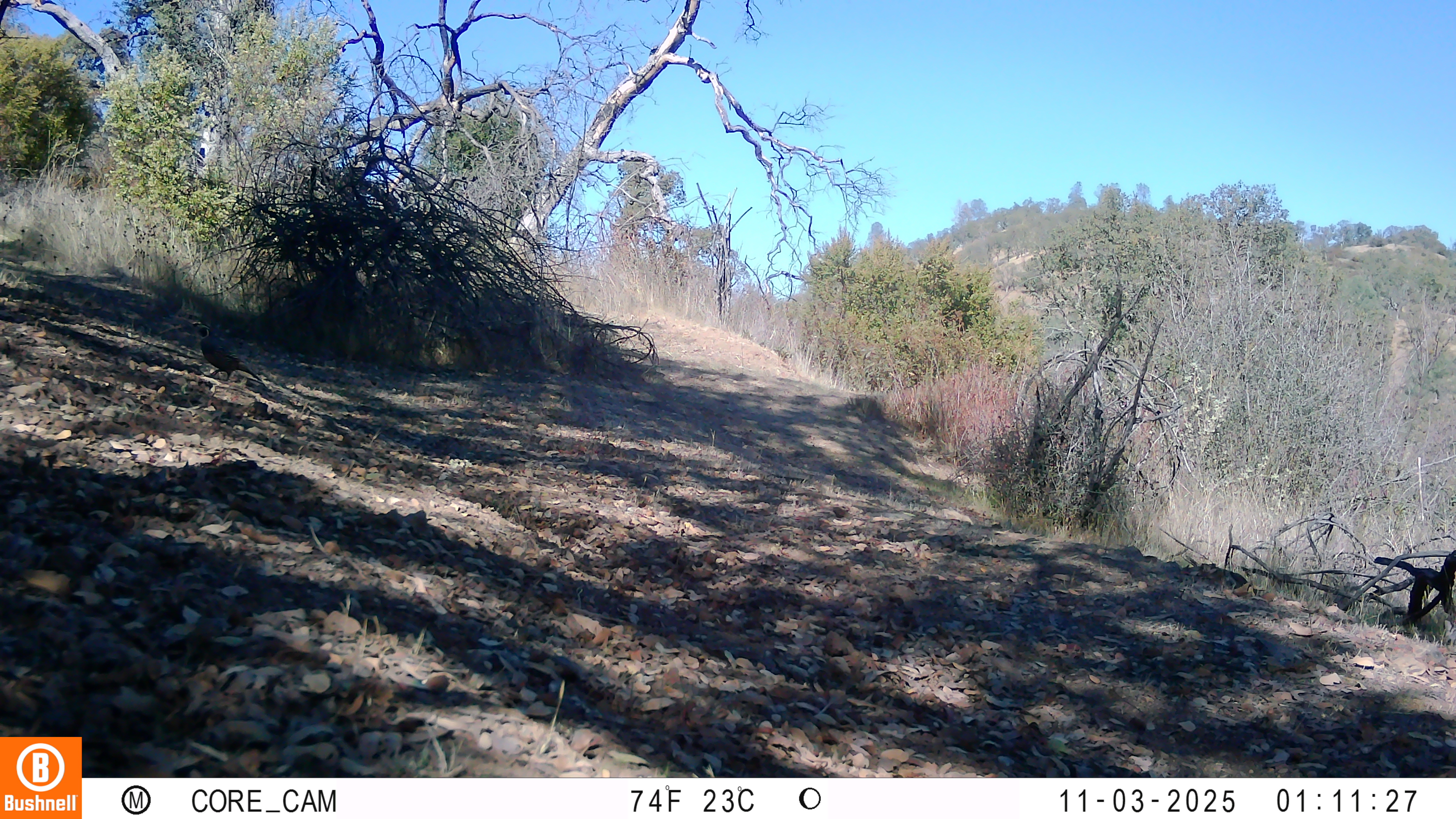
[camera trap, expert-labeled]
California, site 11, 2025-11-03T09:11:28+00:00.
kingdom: Animalia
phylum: Chordata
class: Aves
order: Galliformes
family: Odontophoridae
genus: Callipepla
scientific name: Callipepla californica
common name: california quail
California quail (Callipepla californica).